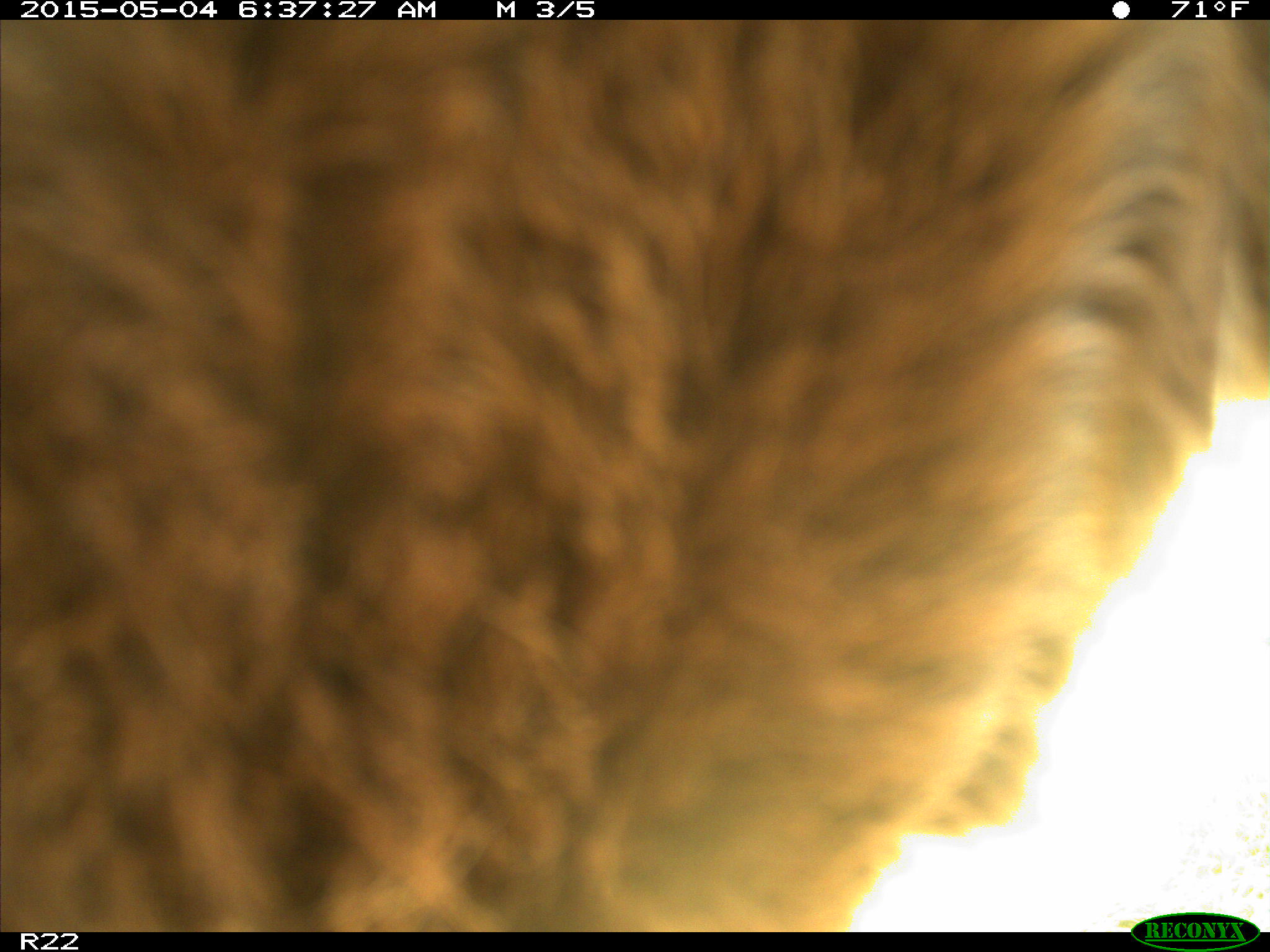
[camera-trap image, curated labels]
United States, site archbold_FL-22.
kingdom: Animalia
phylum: Chordata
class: Mammalia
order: Artiodactyla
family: Bovidae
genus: Bos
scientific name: Bos taurus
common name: domestic cow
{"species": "Bos taurus (domestic cow)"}